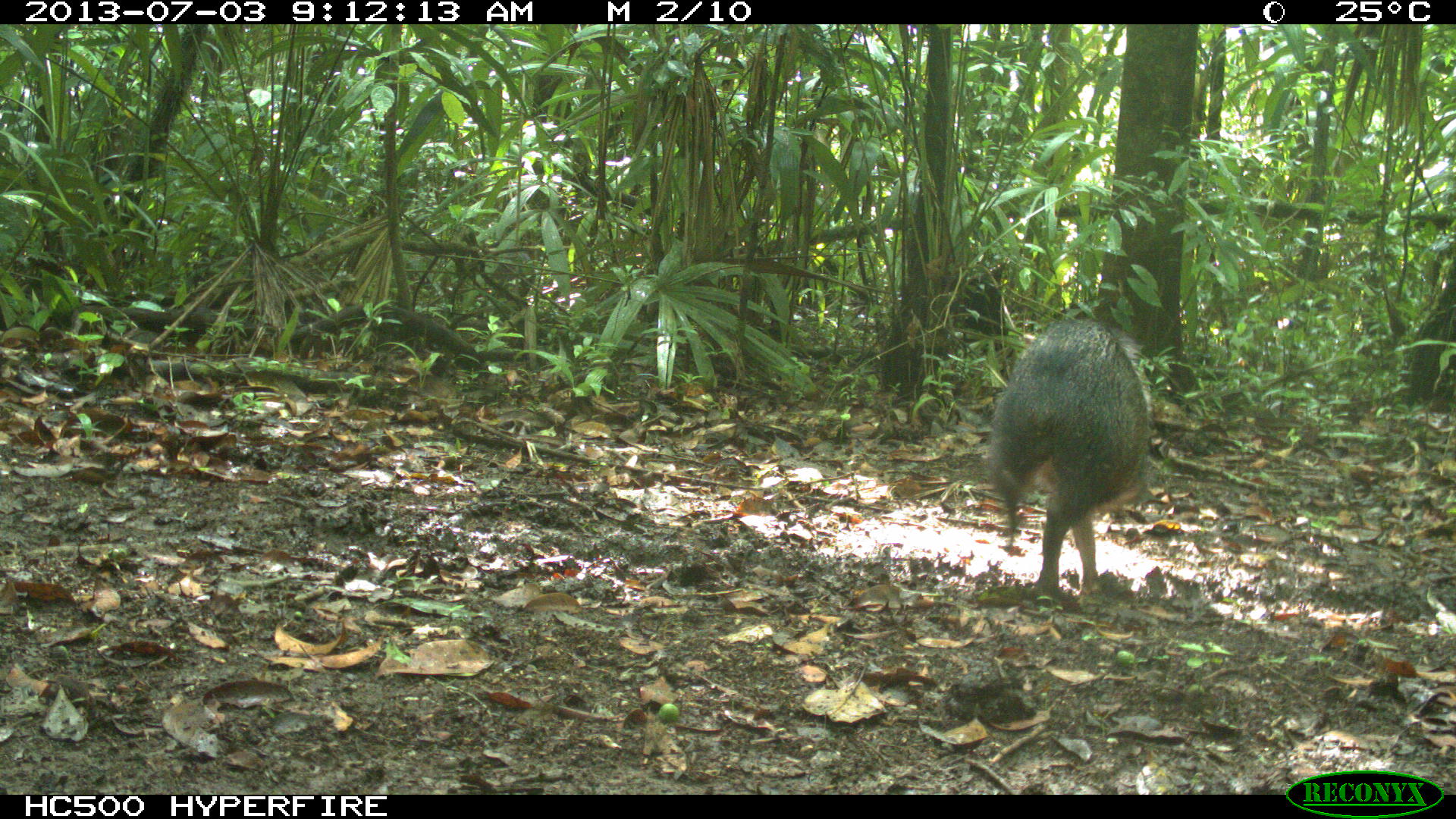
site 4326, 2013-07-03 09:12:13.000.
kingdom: Animalia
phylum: Chordata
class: Mammalia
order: Artiodactyla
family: Tayassuidae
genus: Pecari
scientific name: Pecari tajacu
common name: collared peccary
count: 5